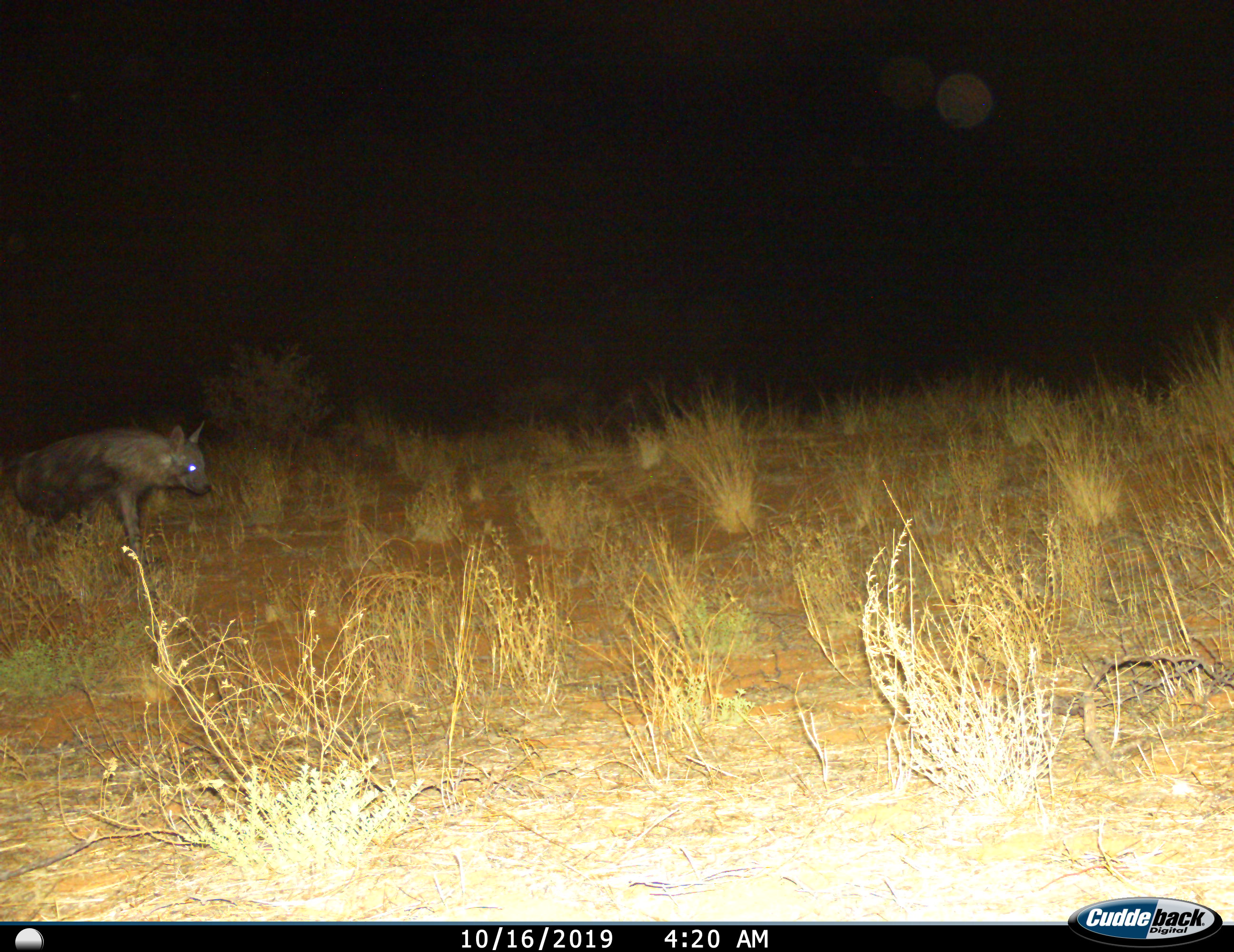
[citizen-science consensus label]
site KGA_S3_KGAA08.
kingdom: Animalia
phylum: Chordata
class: Mammalia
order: Carnivora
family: Hyaenidae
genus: Parahyaena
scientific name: Parahyaena brunnea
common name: brown hyena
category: hyenabrown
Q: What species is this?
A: Hyenabrown (brown hyena) (Parahyaena brunnea).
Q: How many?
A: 1.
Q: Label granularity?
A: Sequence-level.